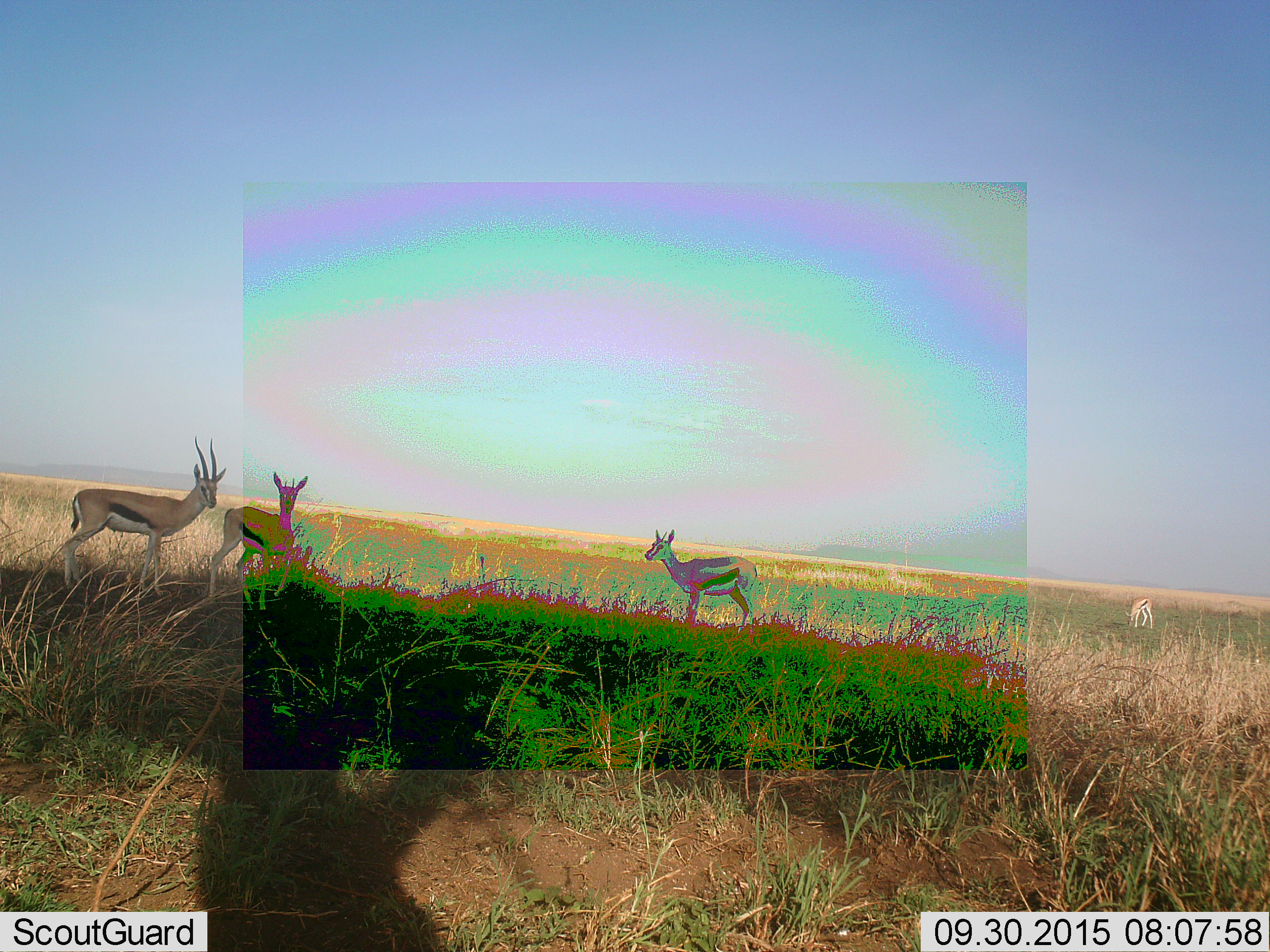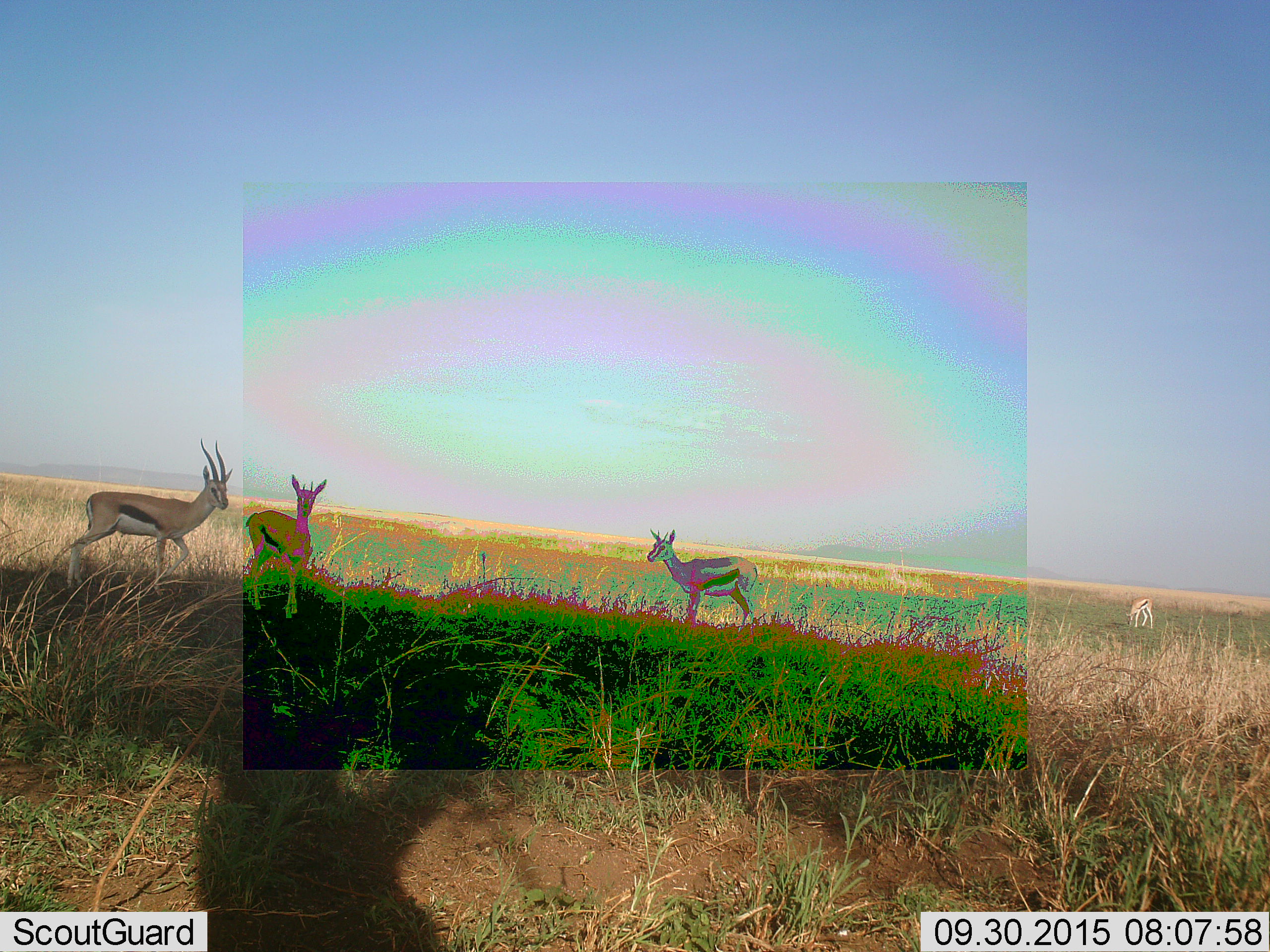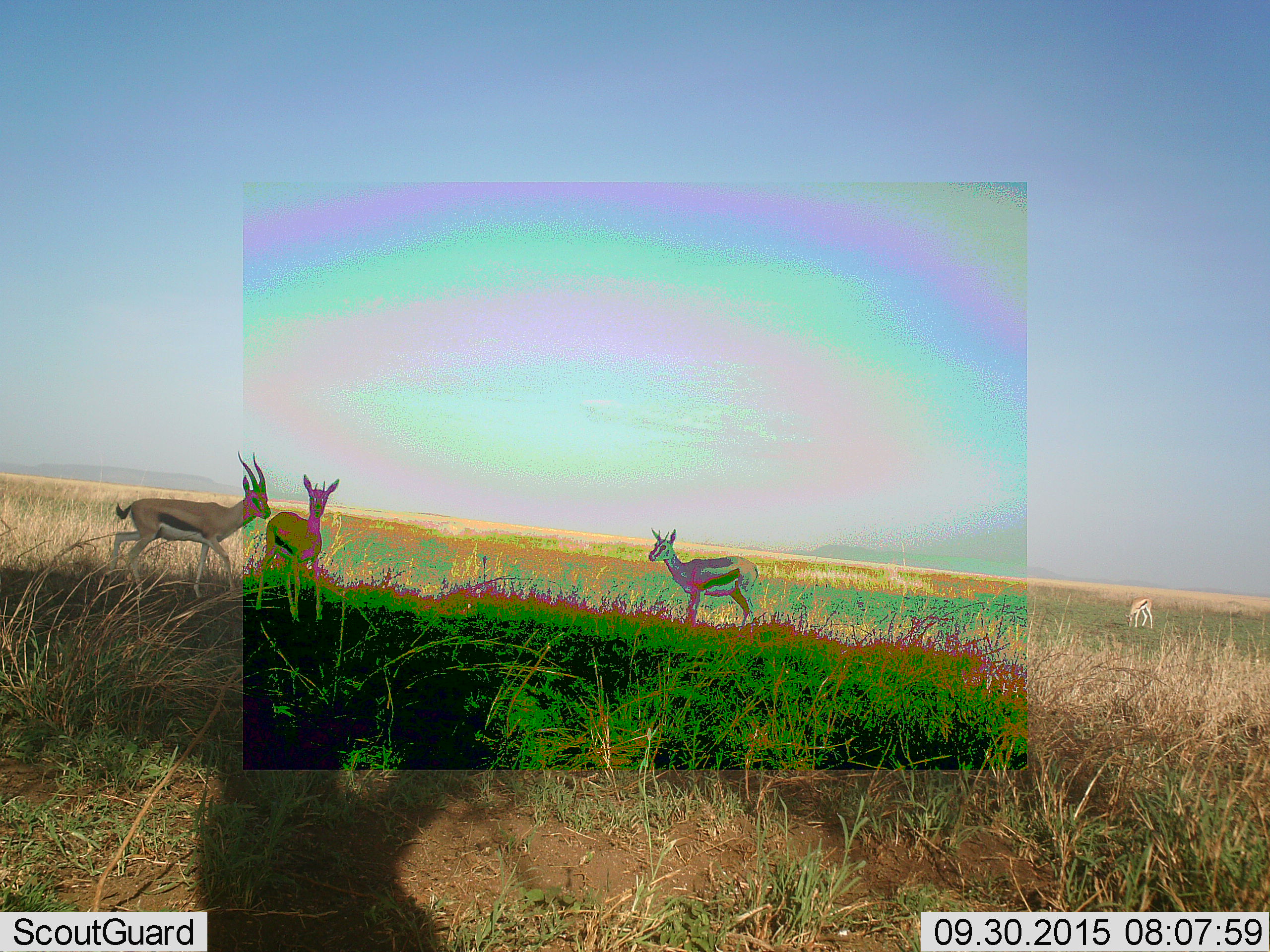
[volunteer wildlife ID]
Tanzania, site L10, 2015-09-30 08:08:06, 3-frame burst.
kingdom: Animalia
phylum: Chordata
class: Mammalia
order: Artiodactyla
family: Bovidae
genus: Eudorcas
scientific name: Eudorcas thomsonii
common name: thomson's gazelle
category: gazellethomsons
Gazellethomsons (thomson's gazelle) (Eudorcas thomsonii), count 4. Behavior (volunteer vote fractions): standing 78%, resting 0%, moving 89%, interacting 0%. Young present (vote fraction): 0%. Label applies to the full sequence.